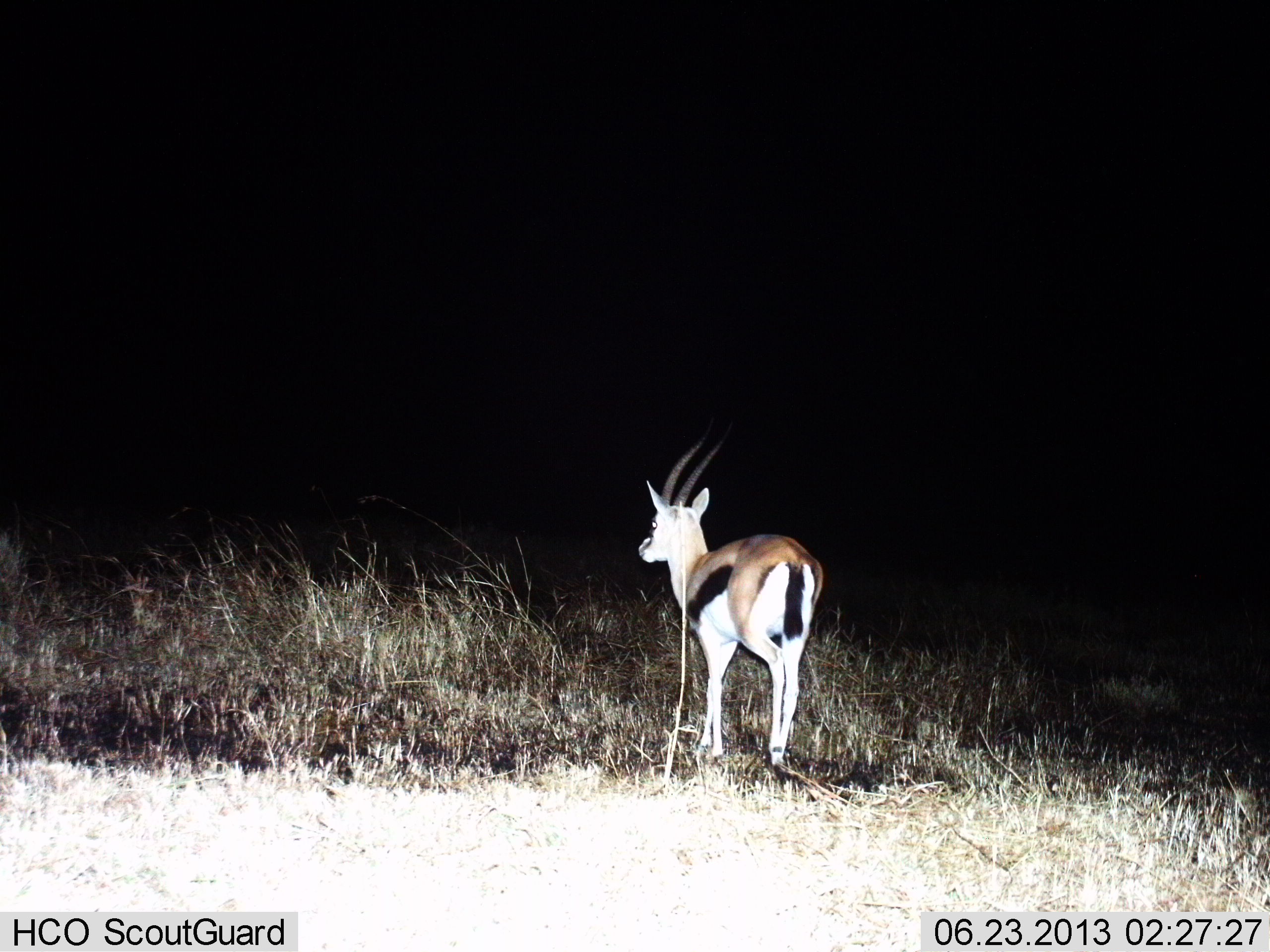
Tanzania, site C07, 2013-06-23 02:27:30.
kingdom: Animalia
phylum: Chordata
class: Mammalia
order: Artiodactyla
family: Bovidae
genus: Eudorcas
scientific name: Eudorcas thomsonii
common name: thomson's gazelle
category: gazellethomsons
Gazellethomsons (thomson's gazelle) (Eudorcas thomsonii), count 1. Behavior (volunteer vote fractions): standing 79%, resting 0%, moving 21%, interacting 0%. Young present (vote fraction): 0%. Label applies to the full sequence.